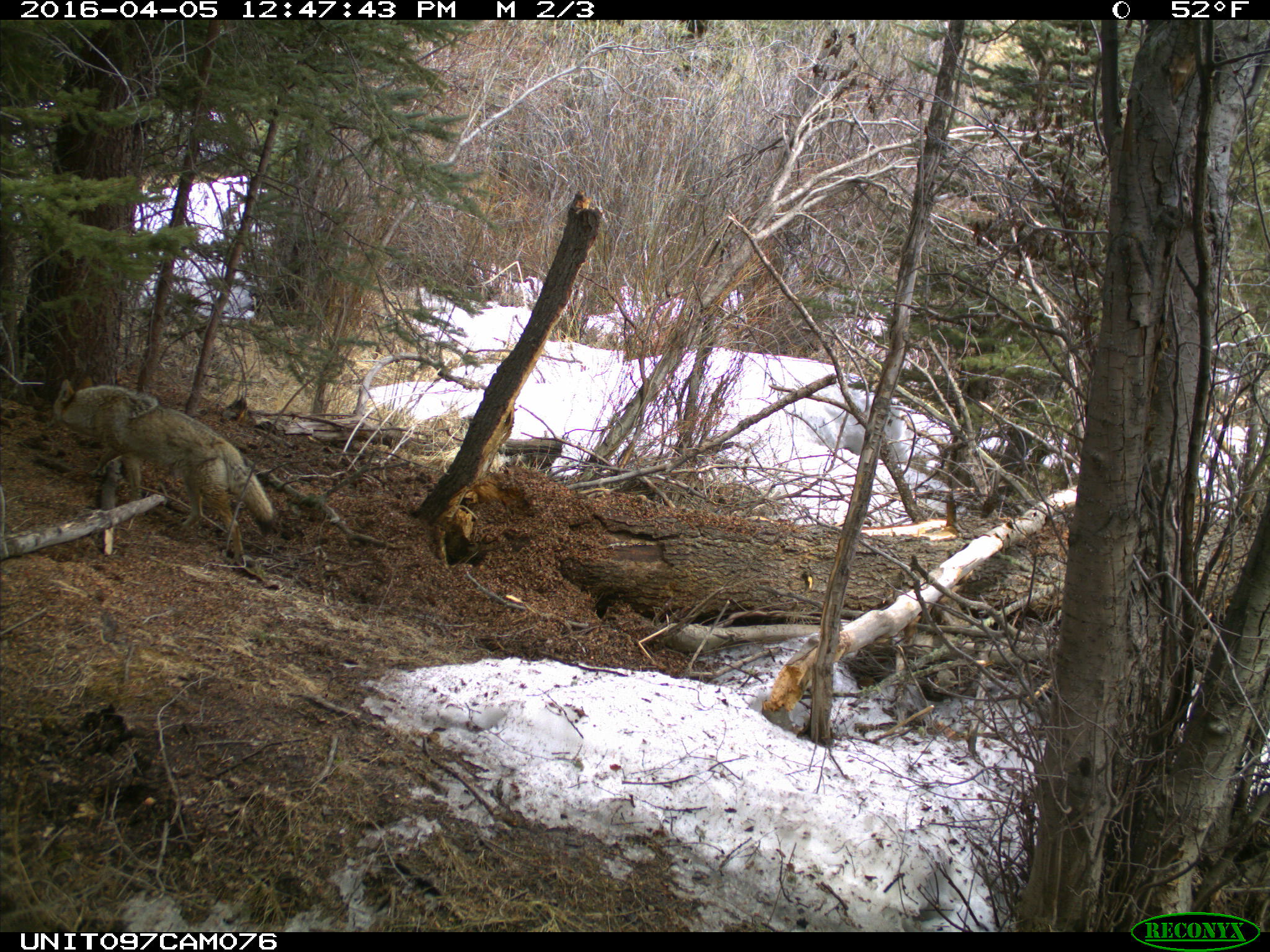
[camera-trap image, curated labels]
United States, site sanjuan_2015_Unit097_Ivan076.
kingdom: Animalia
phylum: Chordata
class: Mammalia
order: Carnivora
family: Canidae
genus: Canis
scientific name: Canis latrans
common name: coyote